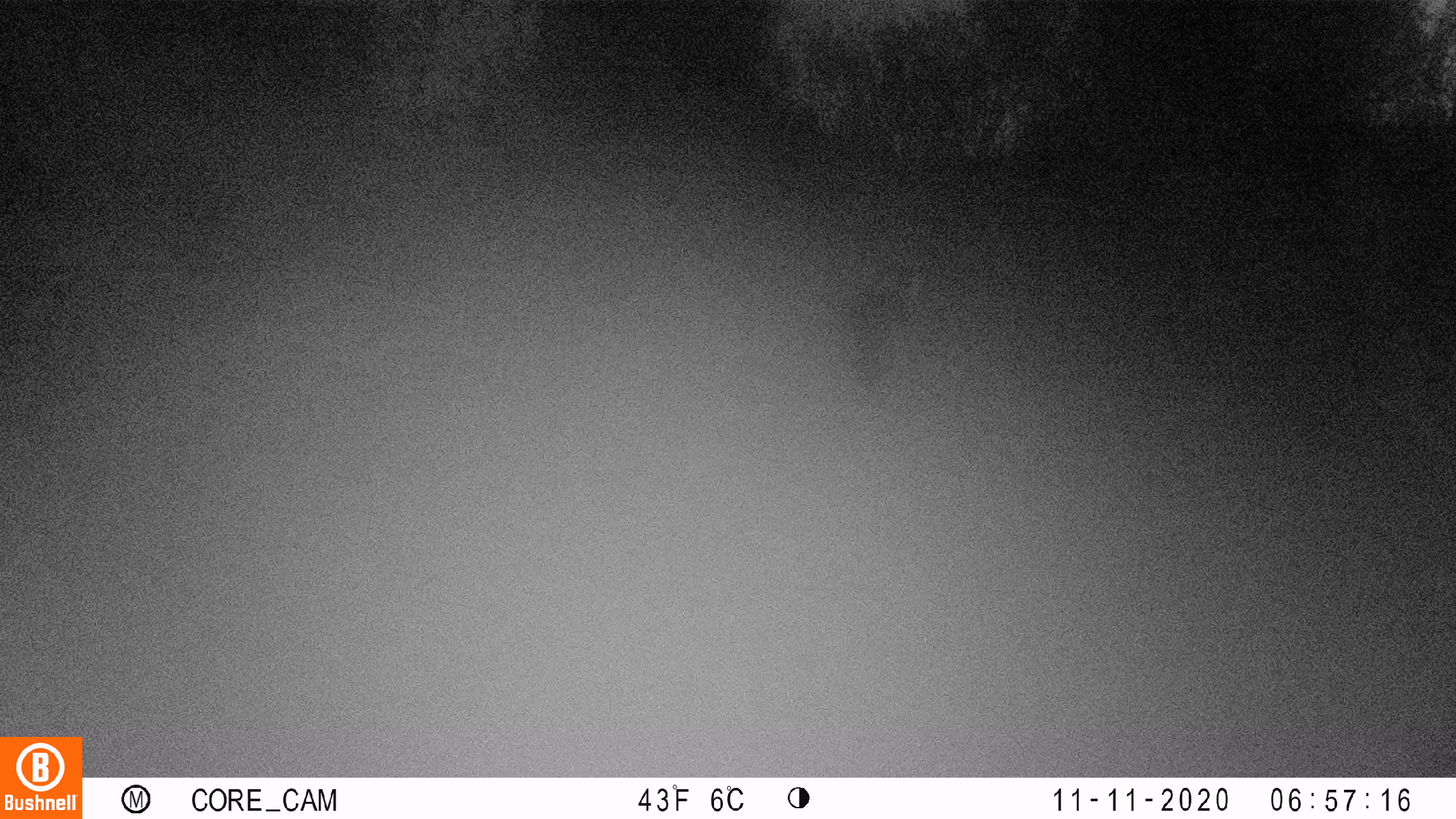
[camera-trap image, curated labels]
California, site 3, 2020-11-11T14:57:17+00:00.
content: unidentified animal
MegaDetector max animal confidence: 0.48